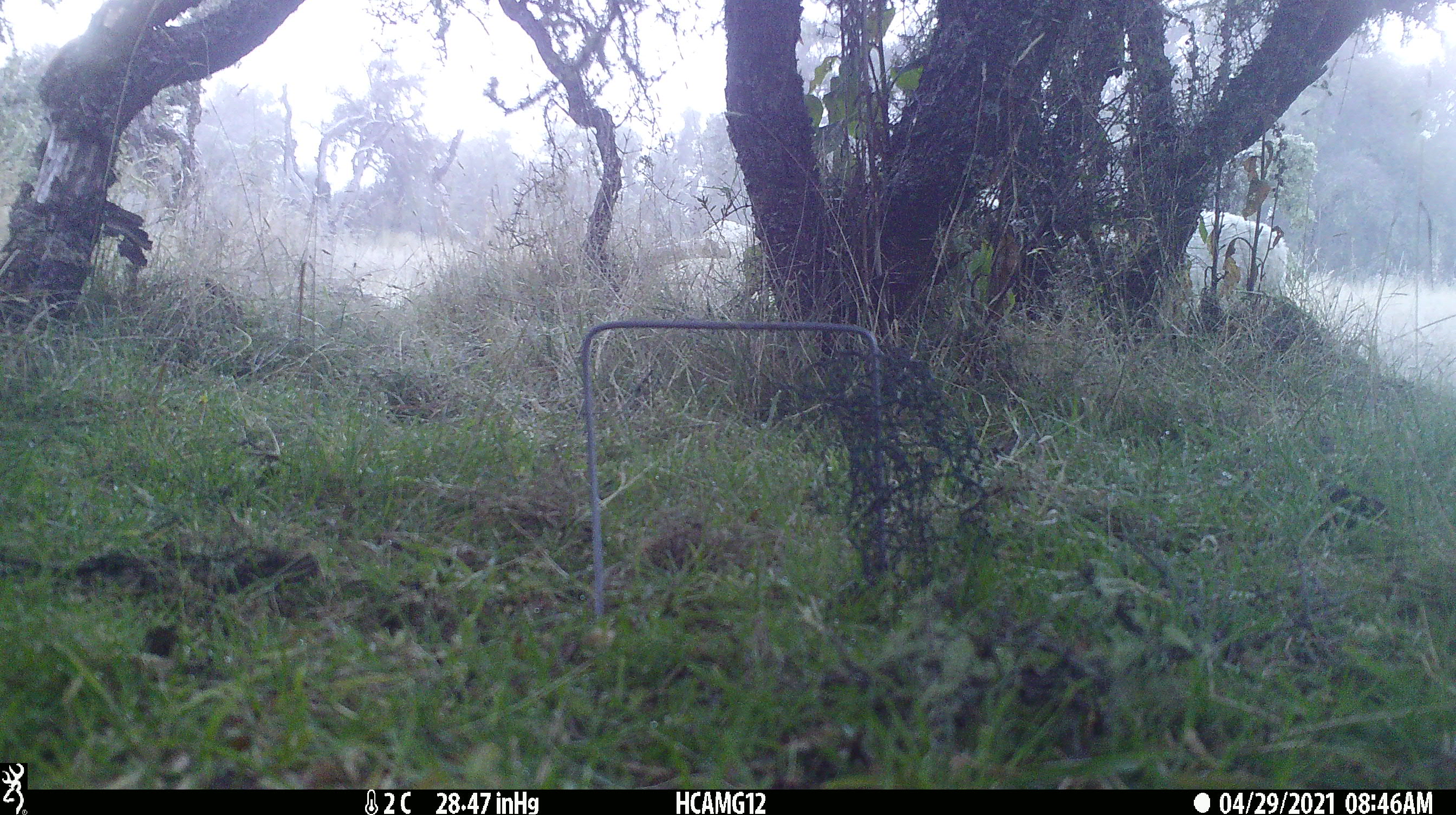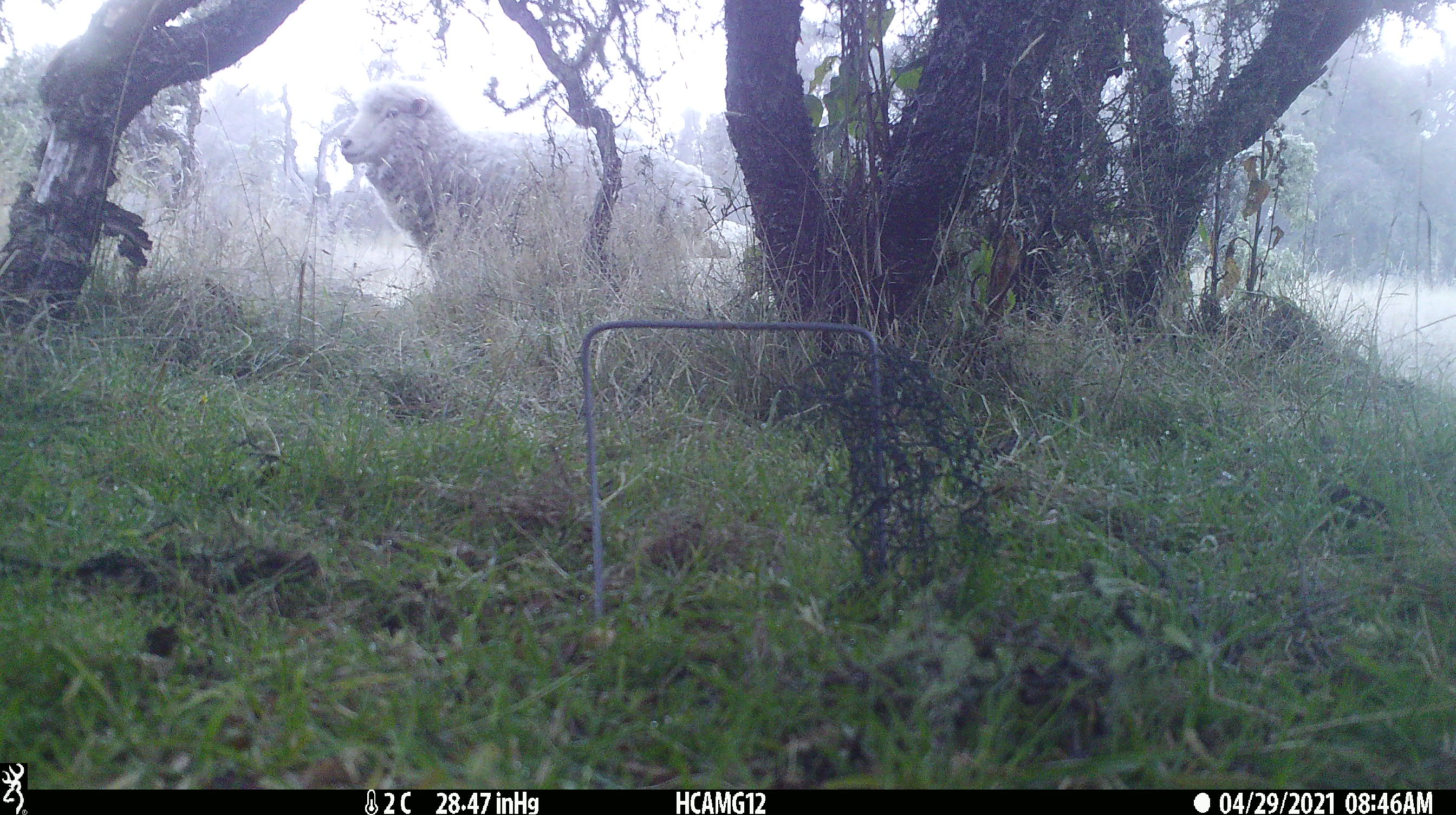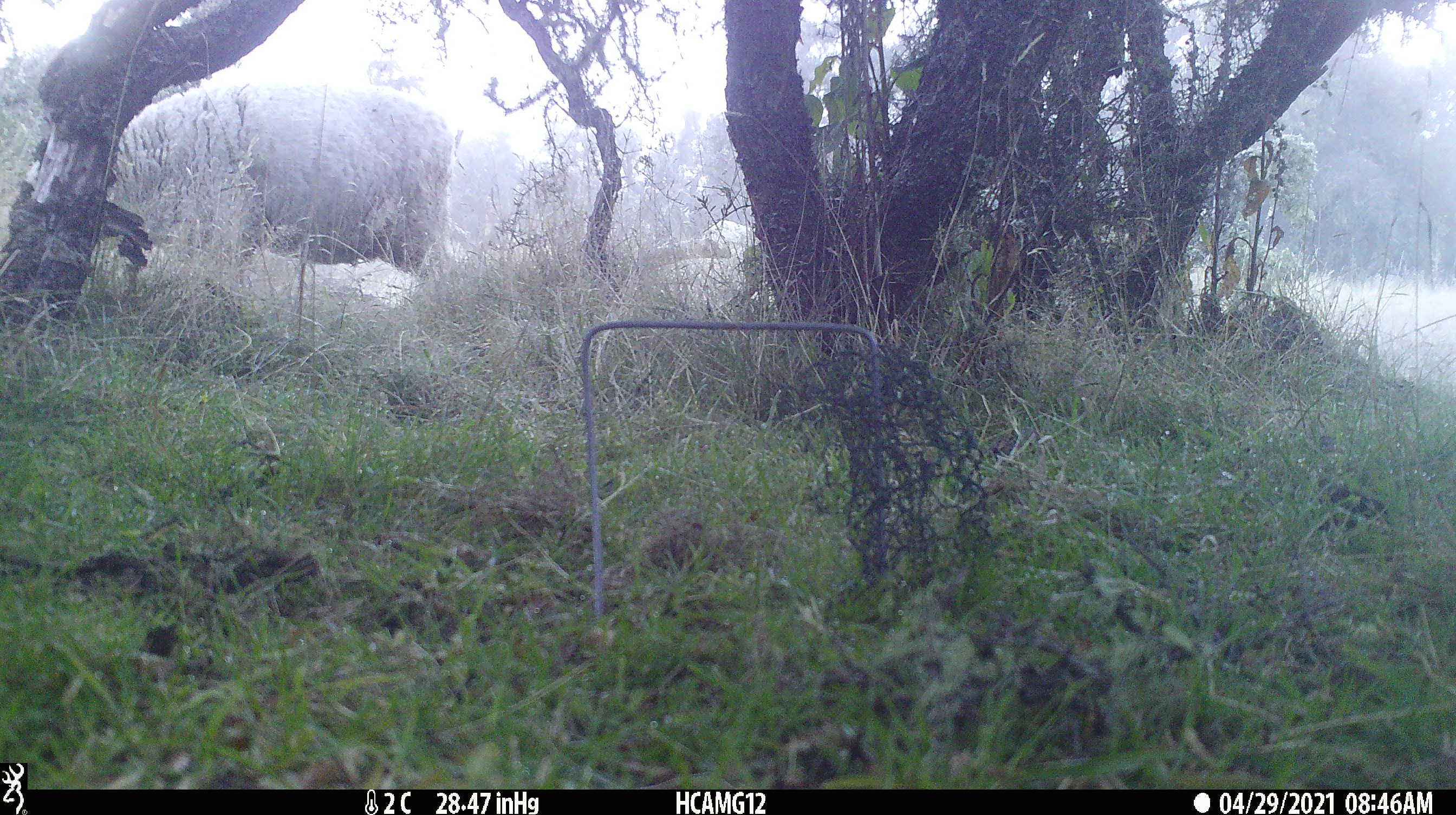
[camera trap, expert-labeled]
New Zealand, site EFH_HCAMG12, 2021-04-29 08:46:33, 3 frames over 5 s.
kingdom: Animalia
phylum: Chordata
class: Mammalia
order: Artiodactyla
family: Bovidae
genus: Ovis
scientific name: Ovis aries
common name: domestic sheep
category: sheep